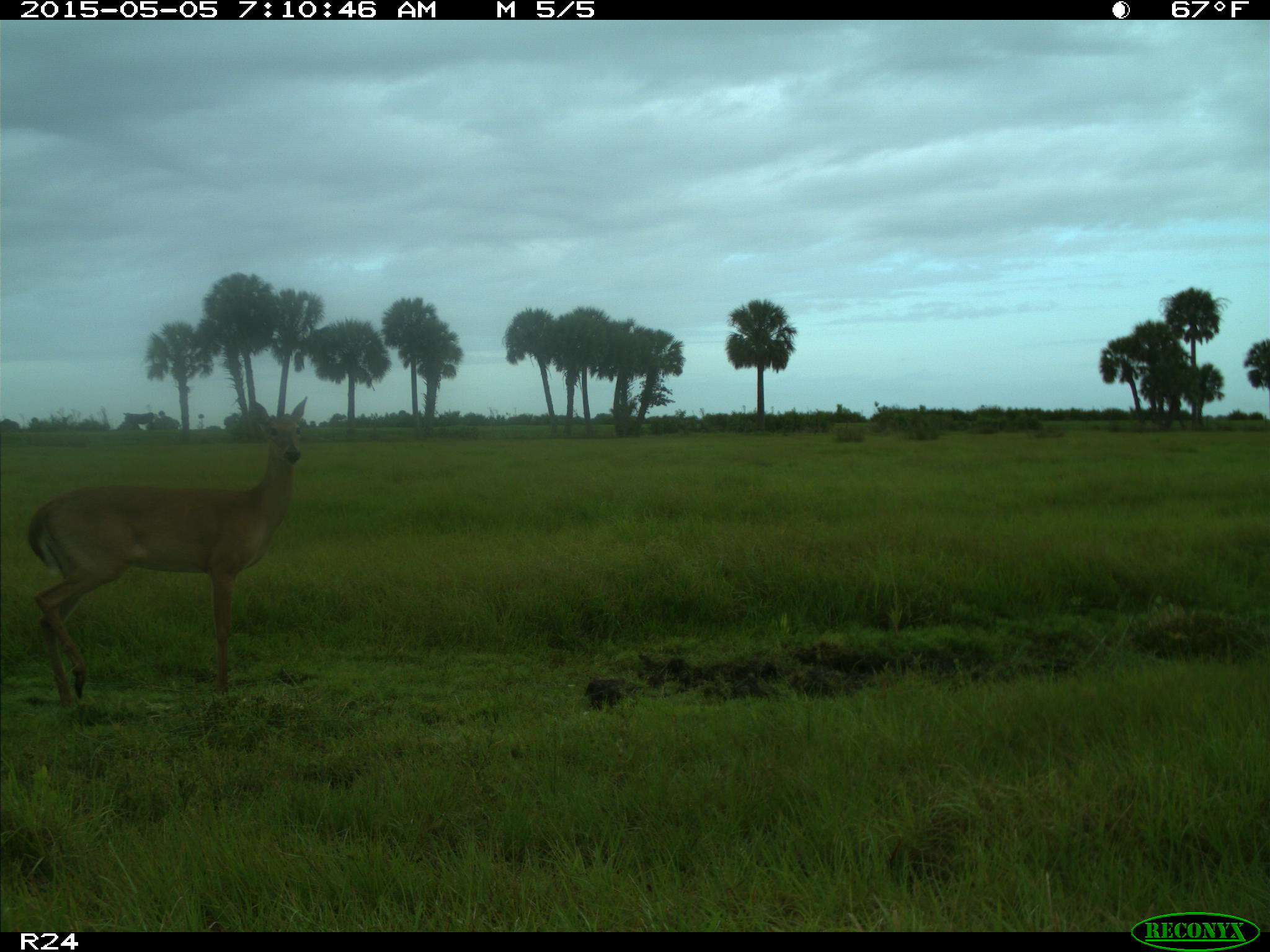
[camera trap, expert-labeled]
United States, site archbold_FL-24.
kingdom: Animalia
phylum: Chordata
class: Mammalia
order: Artiodactyla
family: Bovidae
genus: Bos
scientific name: Bos taurus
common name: domestic cow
Bos taurus (domestic cow).